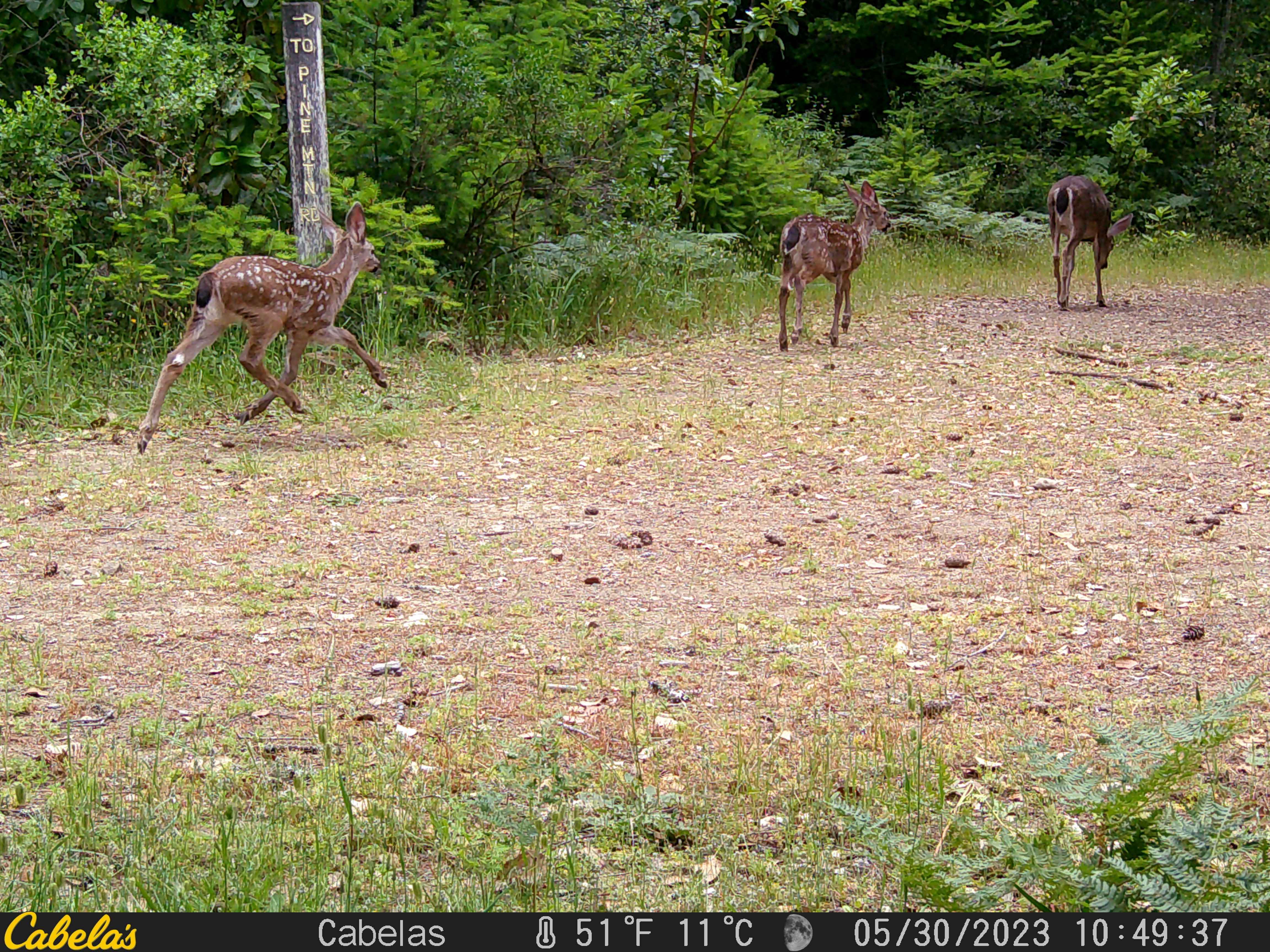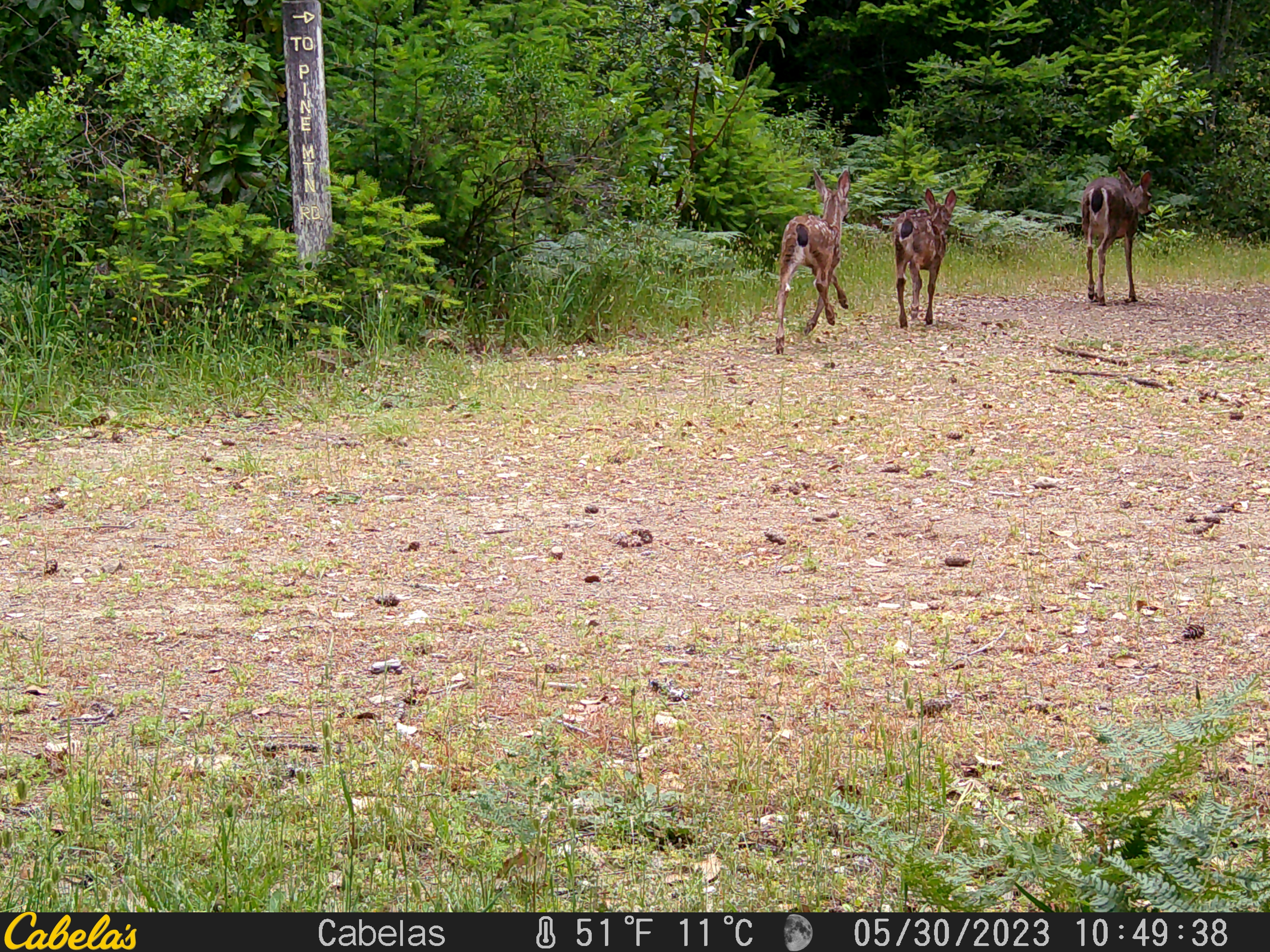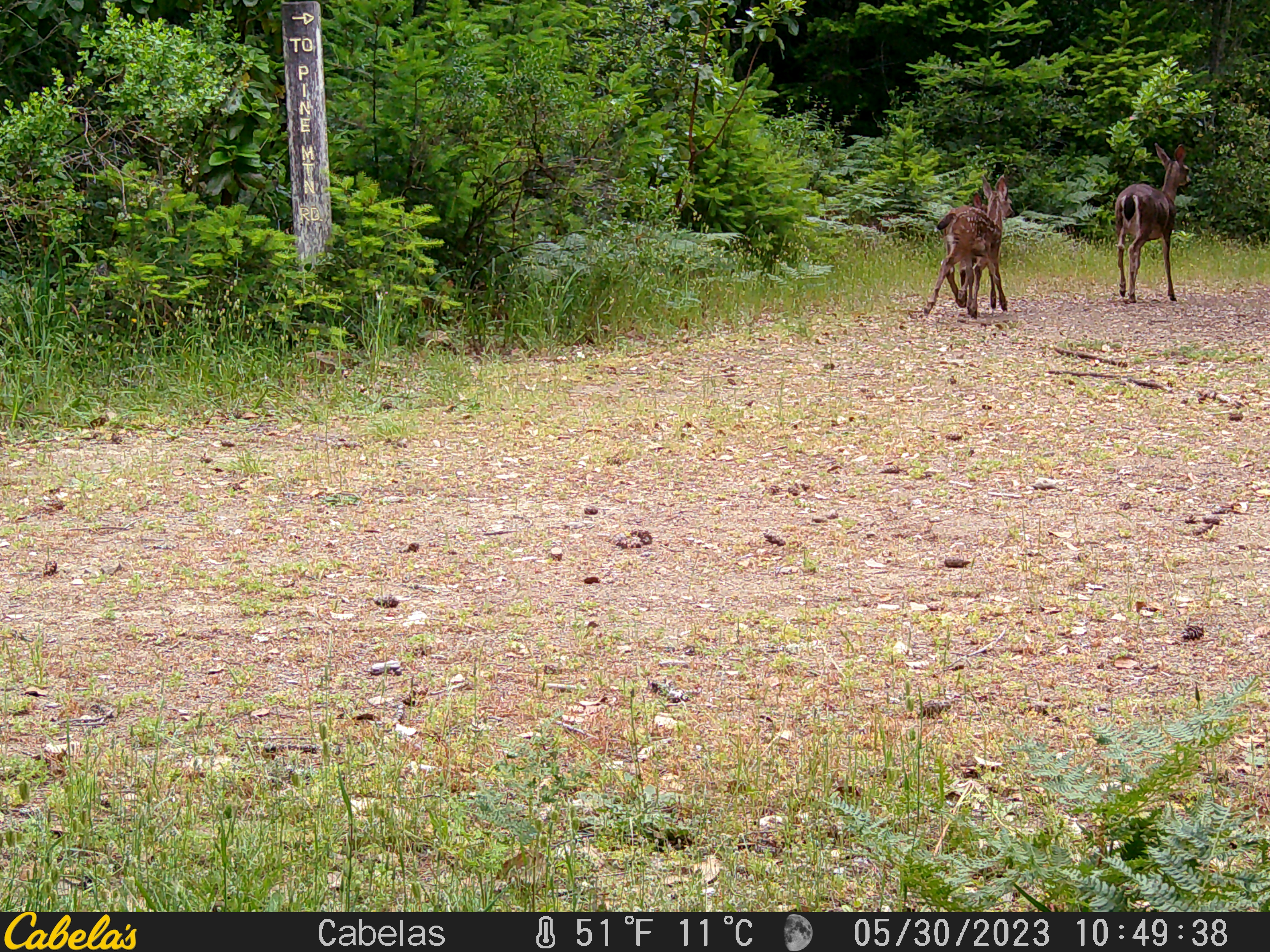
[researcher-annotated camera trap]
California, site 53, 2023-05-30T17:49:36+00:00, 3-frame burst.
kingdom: Animalia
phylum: Chordata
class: Mammalia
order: Artiodactyla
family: Cervidae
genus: Odocoileus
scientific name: Odocoileus hemionus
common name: mule deer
Mule deer (Odocoileus hemionus).